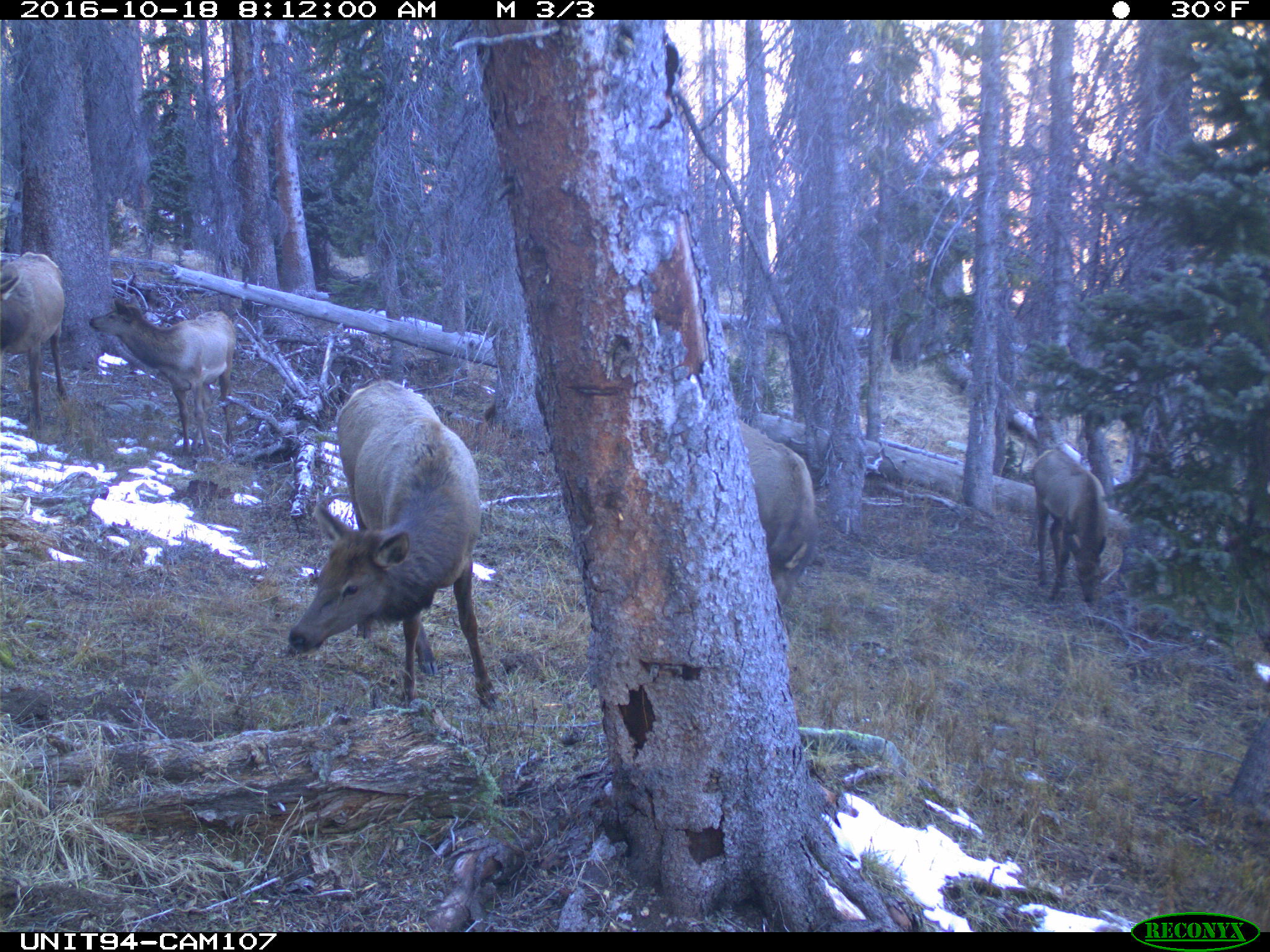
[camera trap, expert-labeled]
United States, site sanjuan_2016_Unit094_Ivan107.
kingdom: Animalia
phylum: Chordata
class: Mammalia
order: Artiodactyla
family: Cervidae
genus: Cervus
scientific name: Cervus elaphus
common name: red deer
Cervus elaphus (red deer).